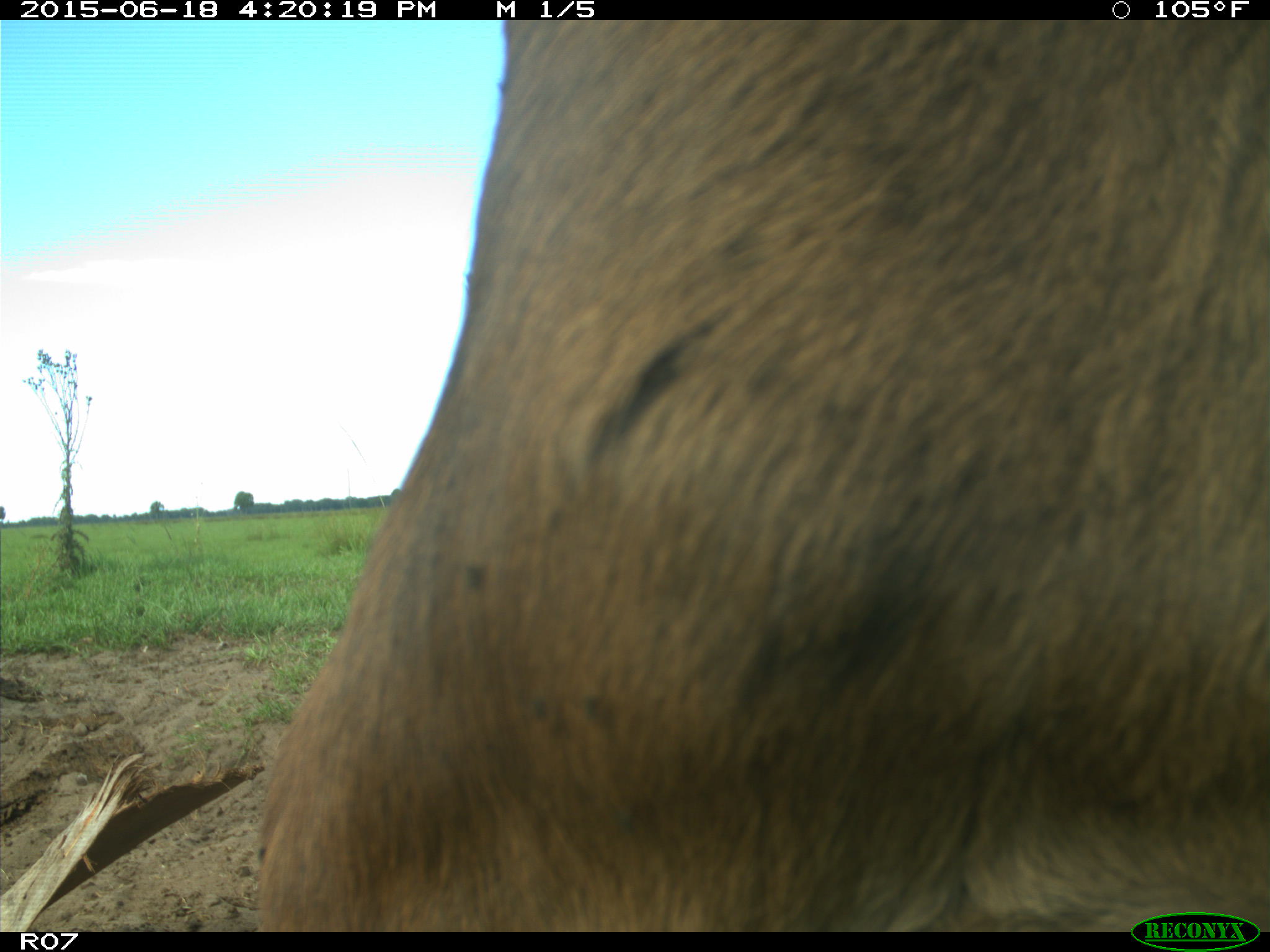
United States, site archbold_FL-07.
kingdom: Animalia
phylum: Chordata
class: Mammalia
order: Artiodactyla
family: Bovidae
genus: Bos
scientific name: Bos taurus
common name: domestic cow